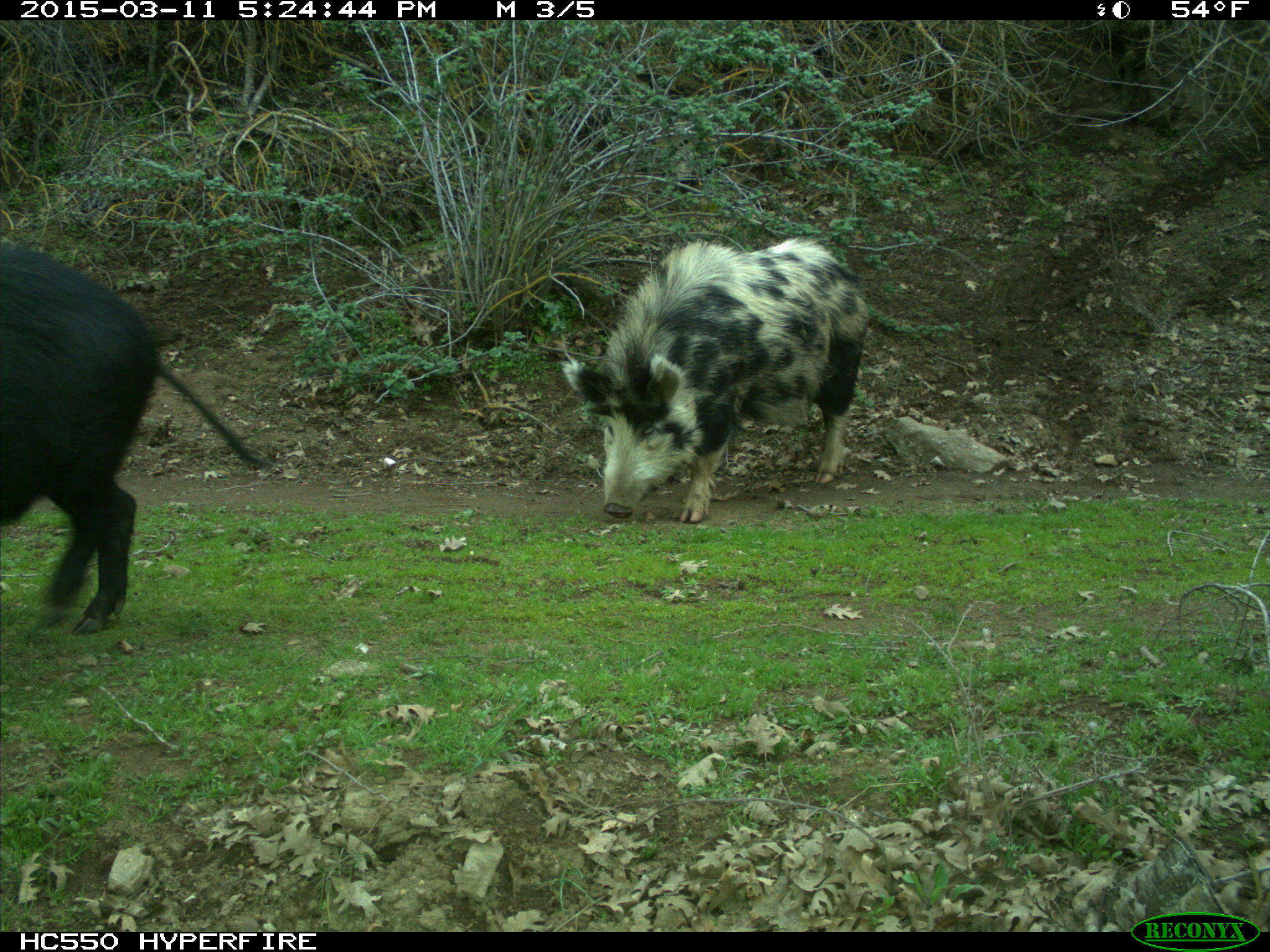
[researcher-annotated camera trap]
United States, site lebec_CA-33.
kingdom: Animalia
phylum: Chordata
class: Mammalia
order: Artiodactyla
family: Suidae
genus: Sus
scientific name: Sus scrofa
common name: wild boar